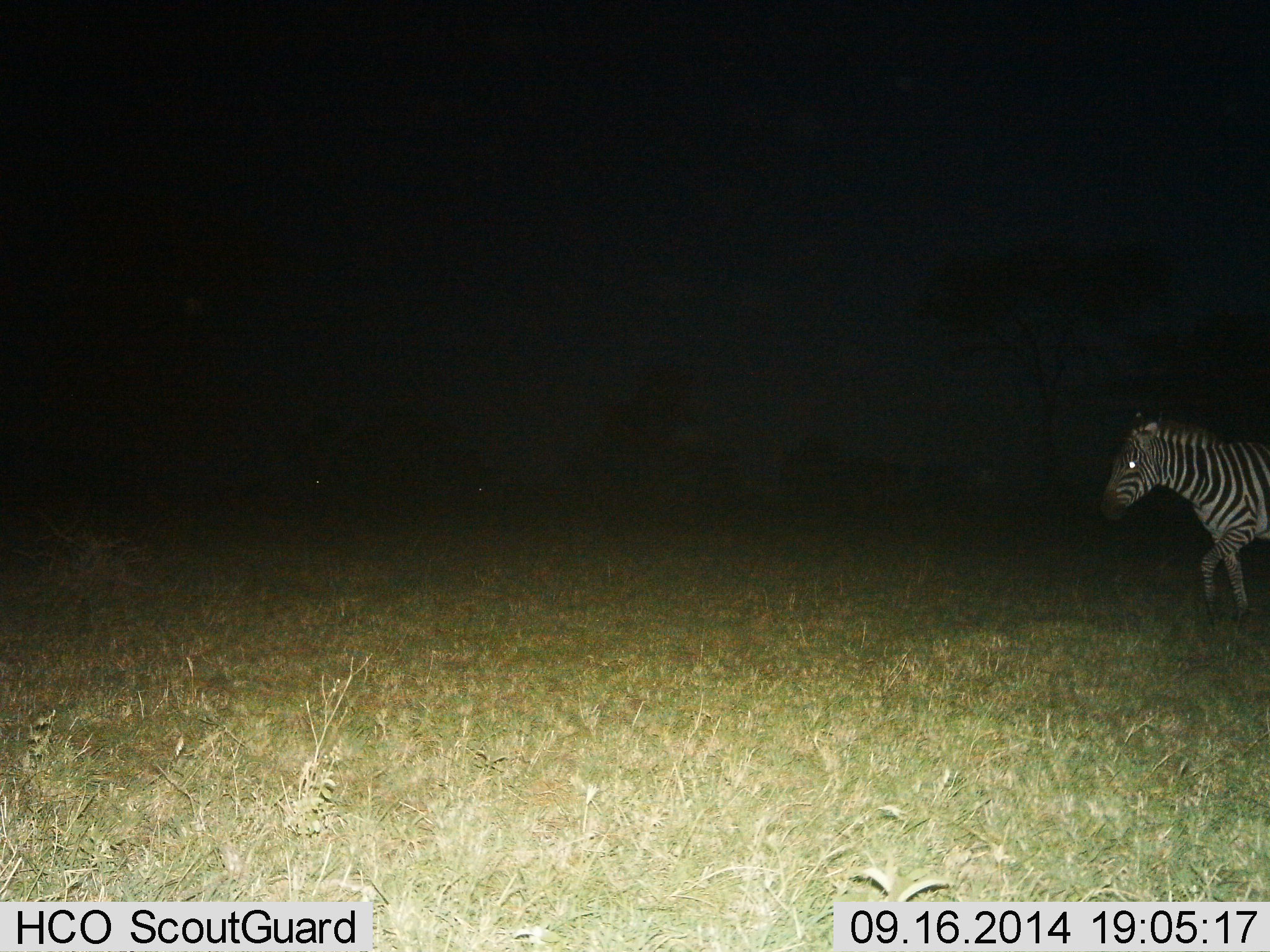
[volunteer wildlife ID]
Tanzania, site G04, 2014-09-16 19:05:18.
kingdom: Animalia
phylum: Chordata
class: Mammalia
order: Perissodactyla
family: Equidae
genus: Equus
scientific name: Equus quagga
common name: plains zebra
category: zebra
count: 1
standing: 10%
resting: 0%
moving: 100%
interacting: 0%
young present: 0%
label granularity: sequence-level